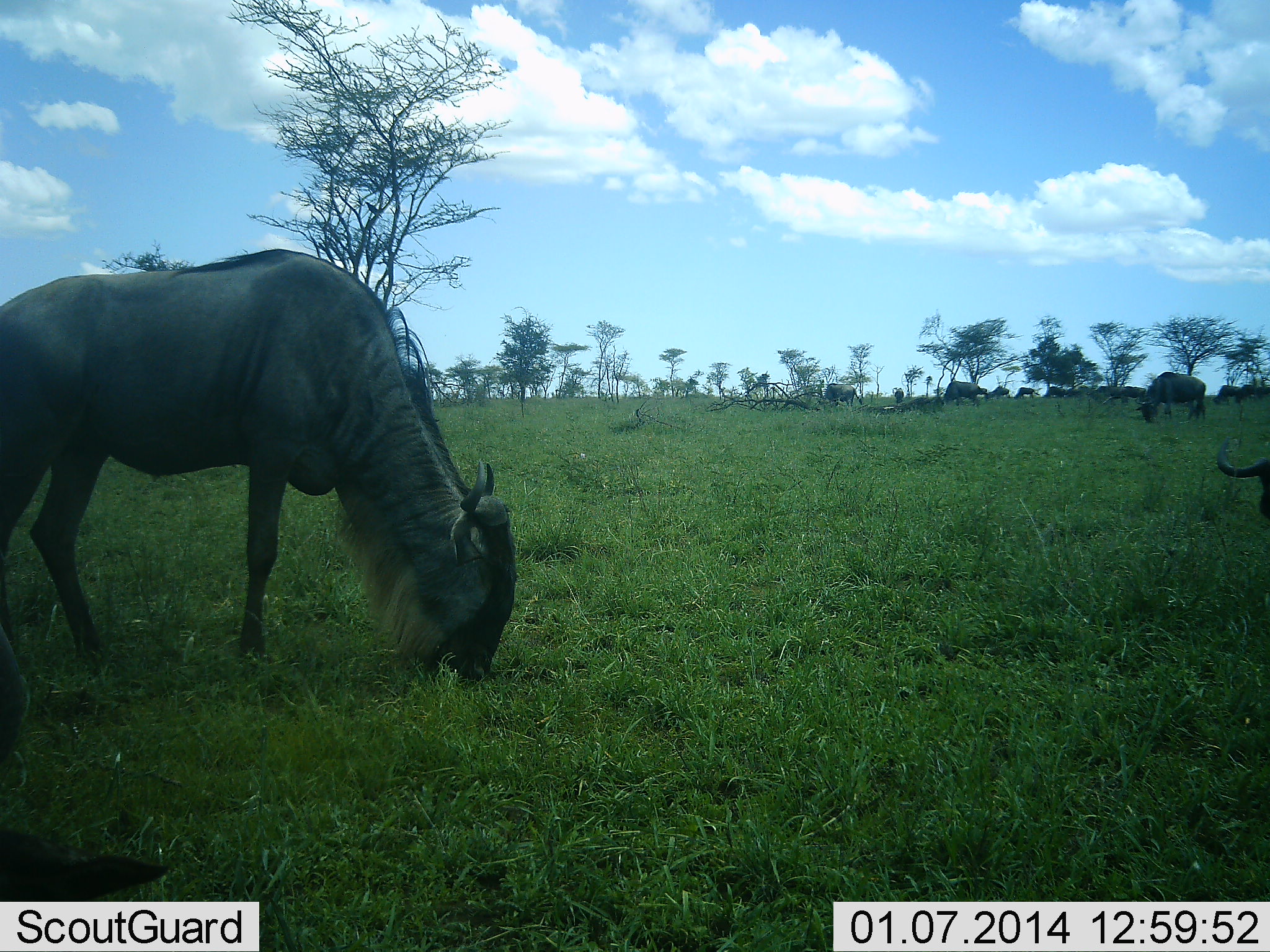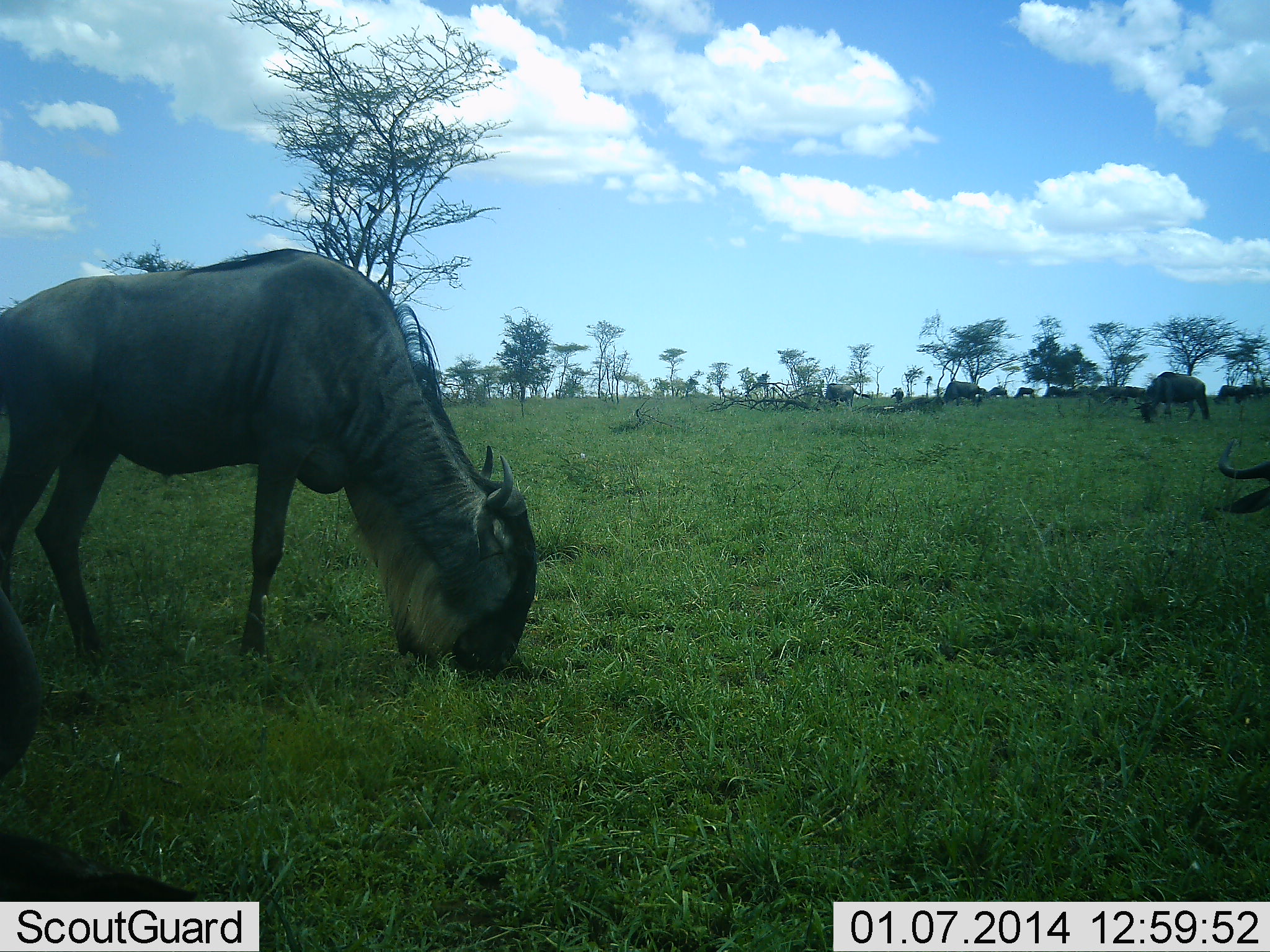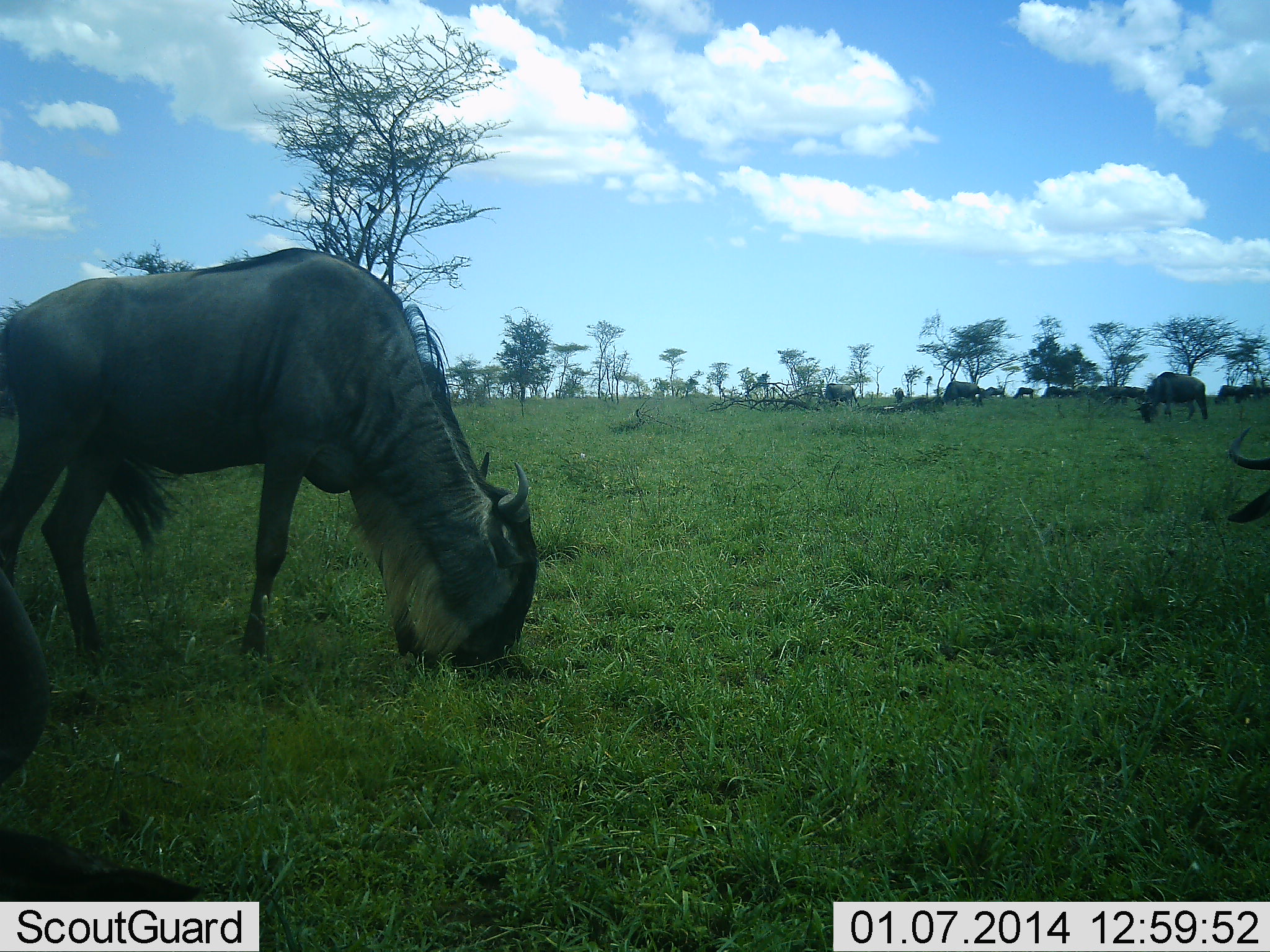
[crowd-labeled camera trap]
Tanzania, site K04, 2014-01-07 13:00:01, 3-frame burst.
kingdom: Animalia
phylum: Chordata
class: Mammalia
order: Artiodactyla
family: Bovidae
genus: Connochaetes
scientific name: Connochaetes taurinus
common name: blue wildebeest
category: wildebeest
Wildebeest (blue wildebeest) (Connochaetes taurinus), count 11-50. Behavior (volunteer vote fractions): standing 39%, resting 5%, moving 18%, interacting 2%. Young present (vote fraction): 0%. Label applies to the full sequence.